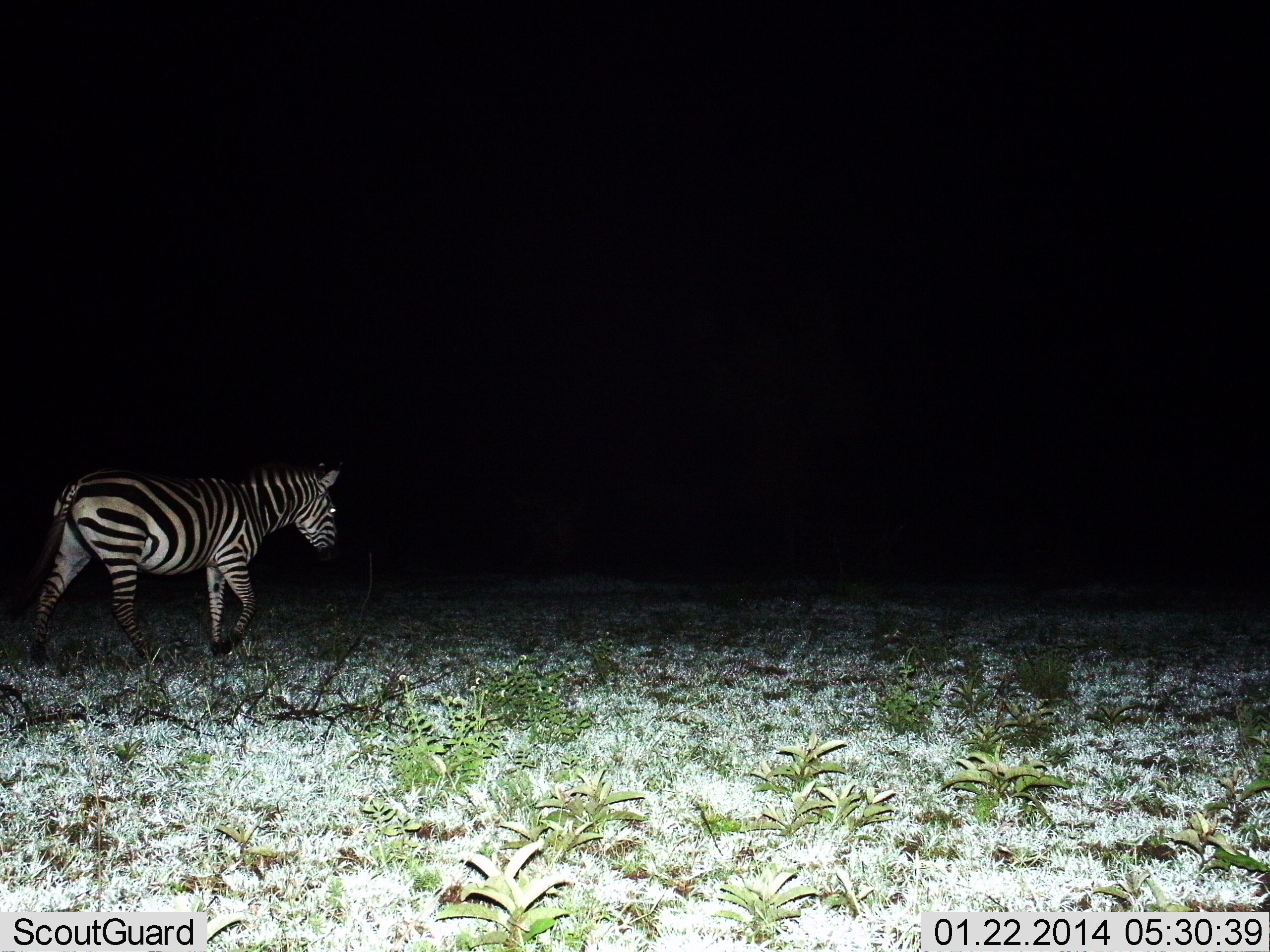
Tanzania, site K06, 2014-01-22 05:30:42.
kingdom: Animalia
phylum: Chordata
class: Mammalia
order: Perissodactyla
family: Equidae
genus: Equus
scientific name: Equus quagga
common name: plains zebra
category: zebra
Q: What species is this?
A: Zebra (plains zebra) (Equus quagga).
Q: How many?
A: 1.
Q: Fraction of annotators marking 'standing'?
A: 20%.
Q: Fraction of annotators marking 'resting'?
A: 0%.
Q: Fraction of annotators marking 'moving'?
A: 83%.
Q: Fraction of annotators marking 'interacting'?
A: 0%.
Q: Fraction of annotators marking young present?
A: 0%.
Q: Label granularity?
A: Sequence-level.